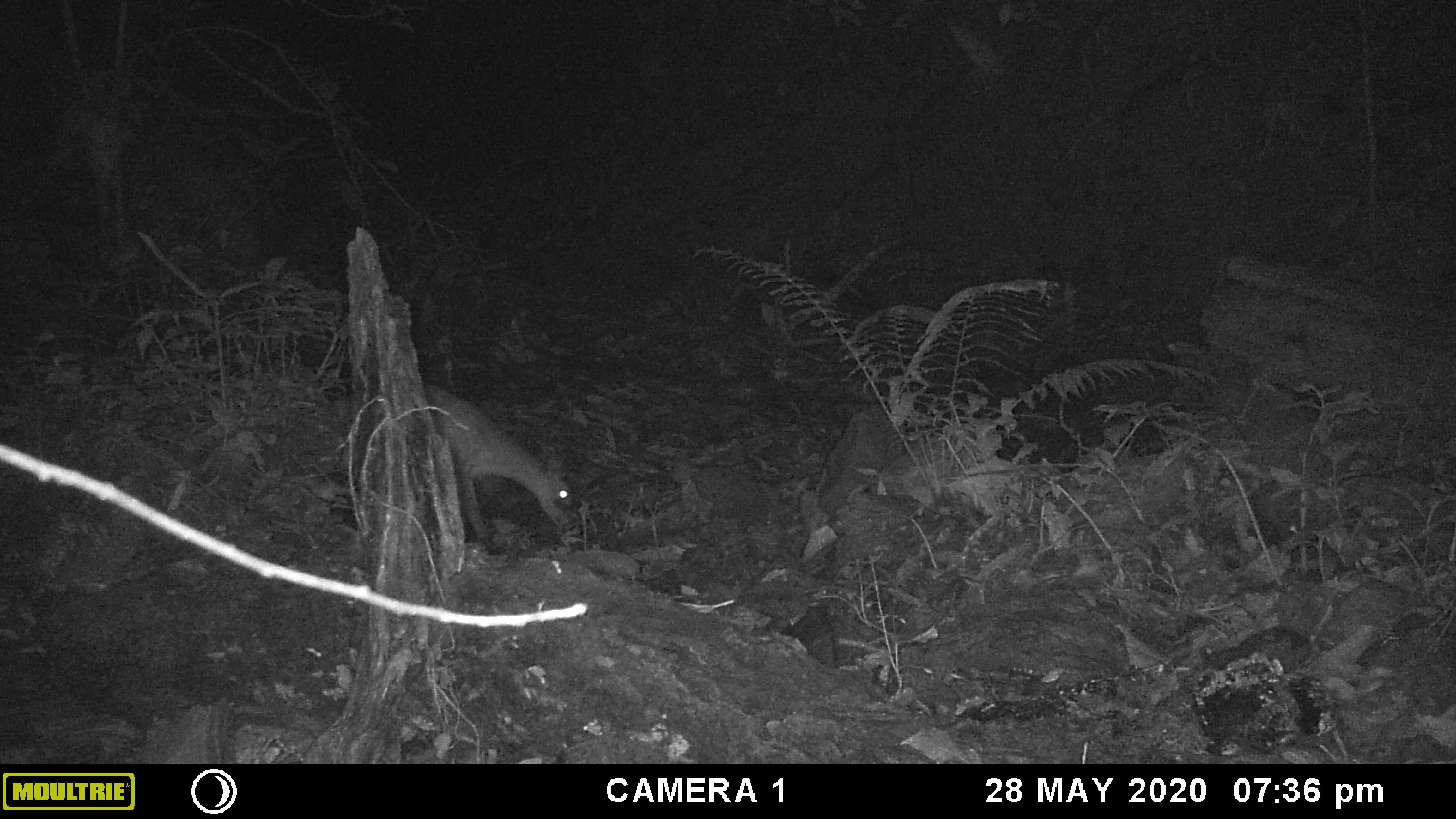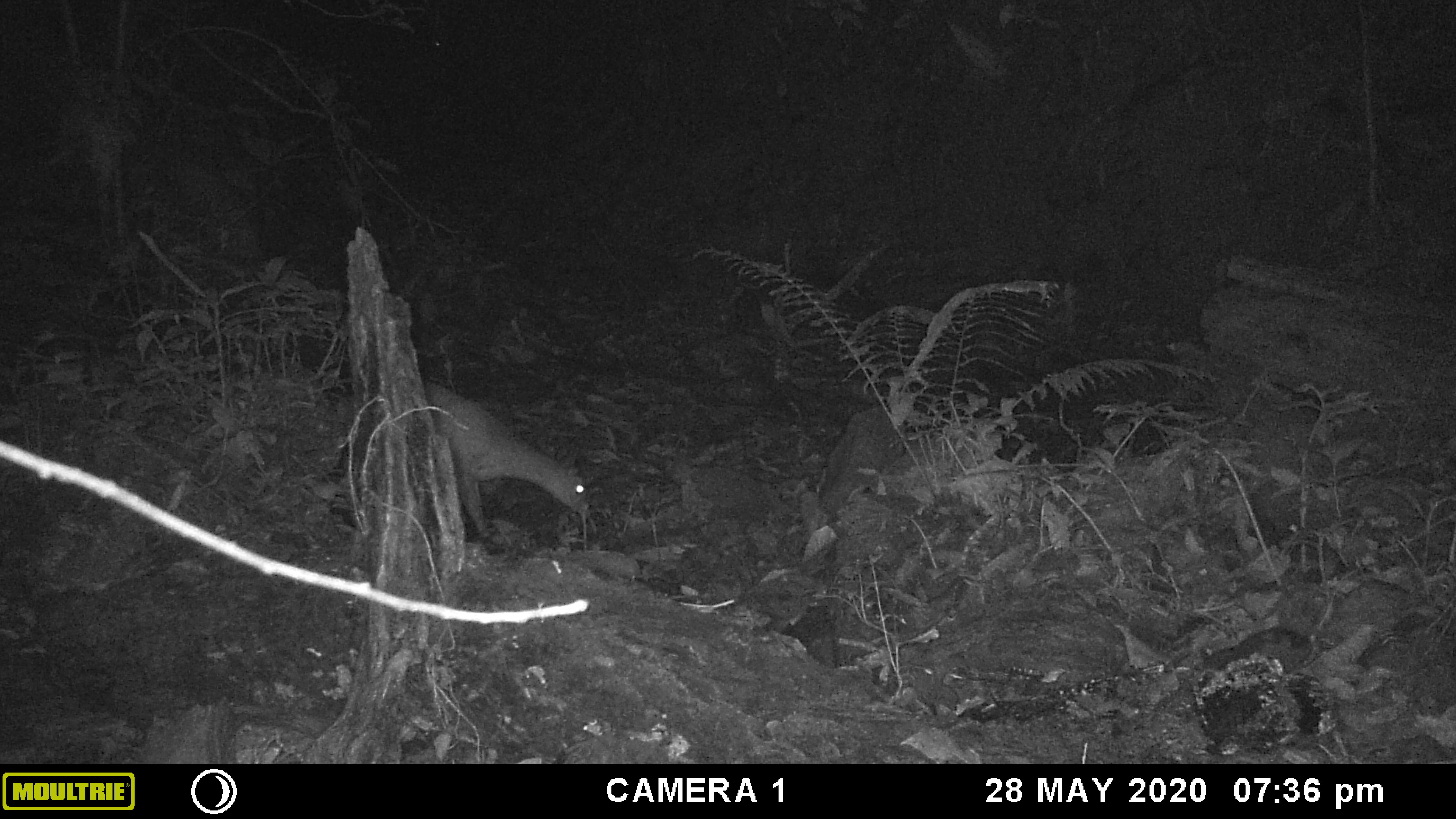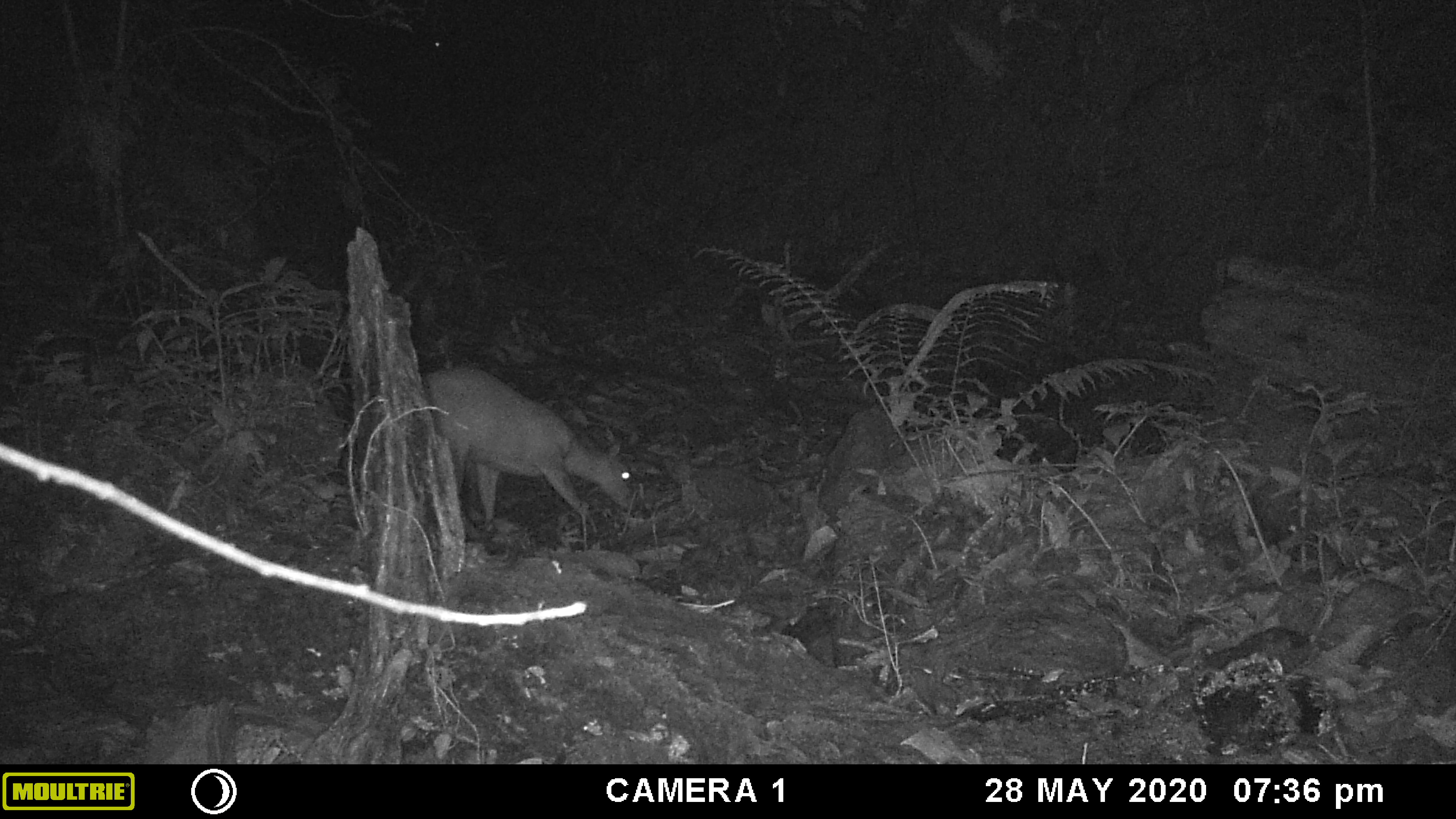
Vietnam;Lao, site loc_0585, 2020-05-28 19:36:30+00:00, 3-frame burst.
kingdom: Animalia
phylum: Chordata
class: Mammalia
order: Artiodactyla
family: Cervidae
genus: Muntiacus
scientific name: Muntiacus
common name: muntjacs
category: unidentified muntjac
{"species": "unidentified muntjac (muntjacs) (Muntiacus)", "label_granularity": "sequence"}